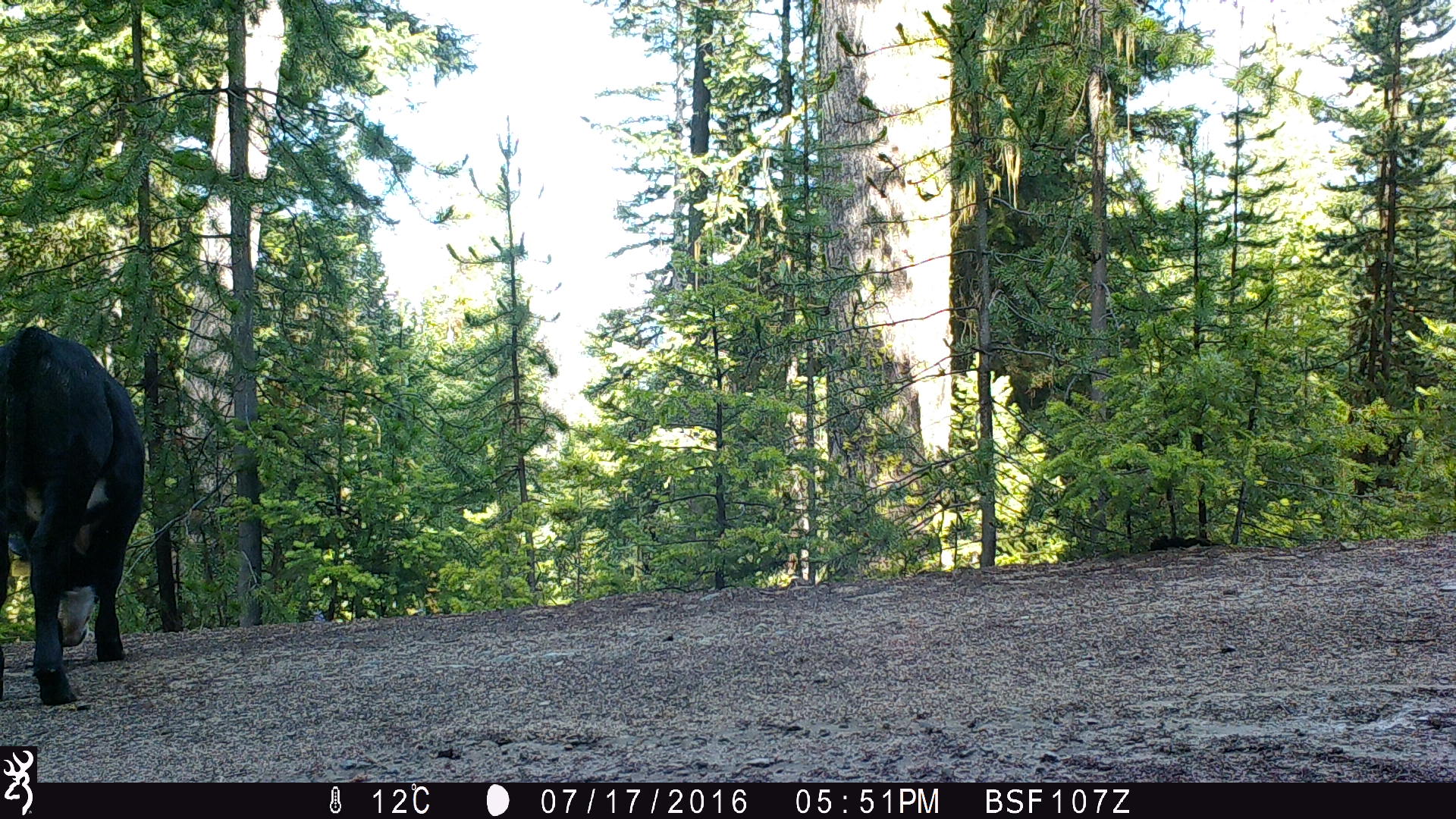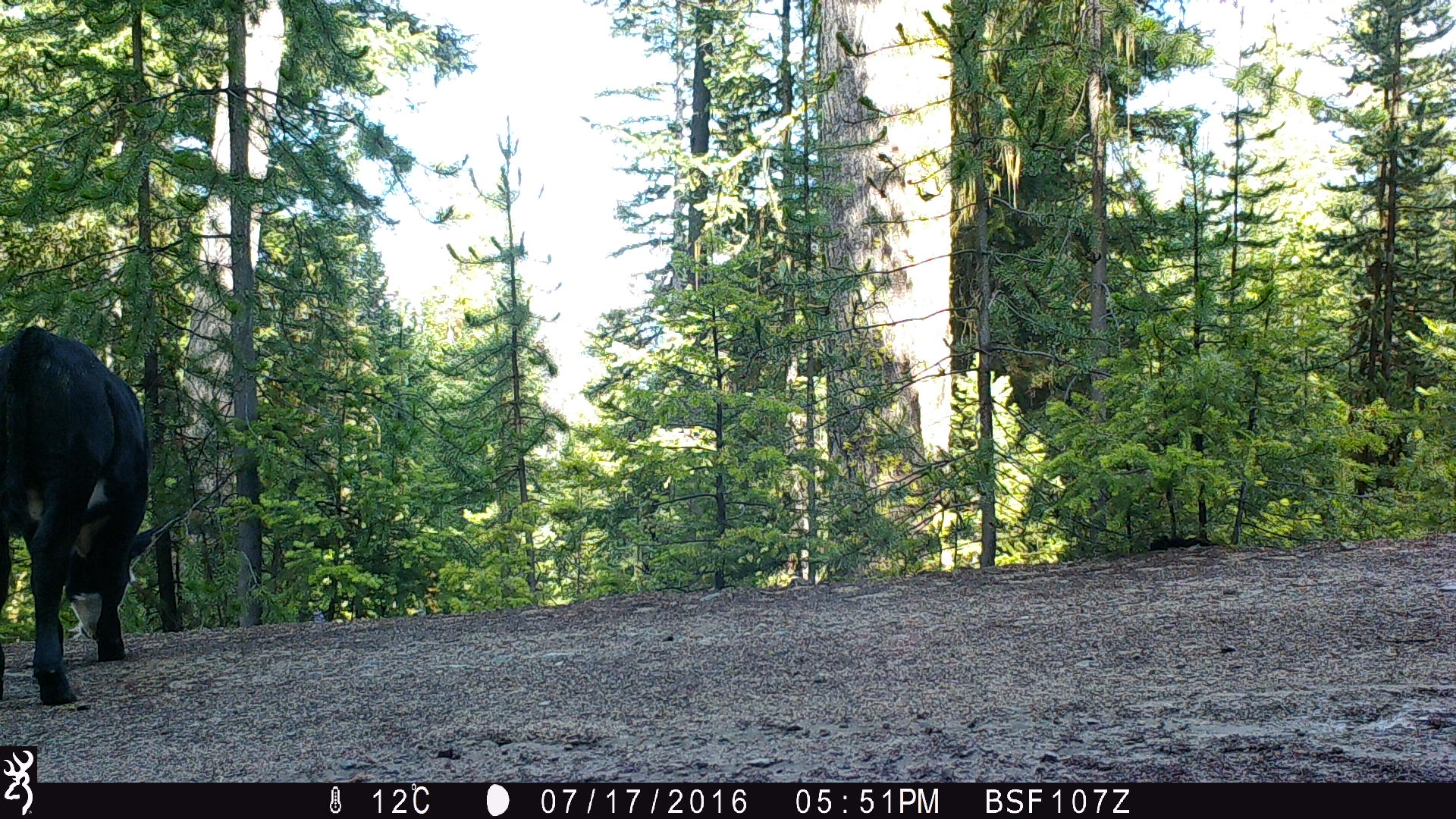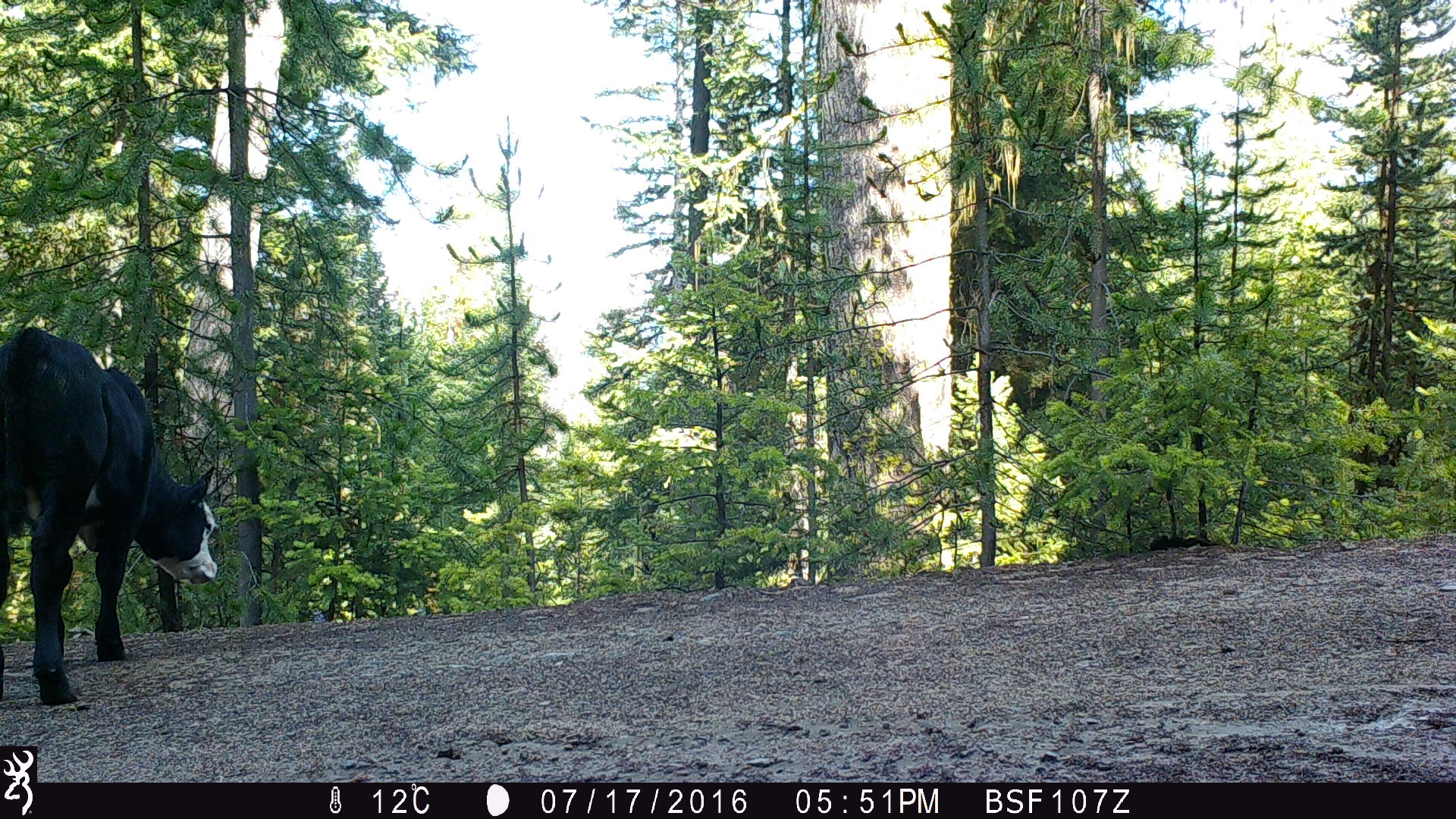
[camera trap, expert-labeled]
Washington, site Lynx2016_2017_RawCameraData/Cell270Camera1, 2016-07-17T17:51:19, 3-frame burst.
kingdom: Animalia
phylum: Chordata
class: Mammalia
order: Artiodactyla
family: Bovidae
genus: Bos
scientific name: Bos taurus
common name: domestic cattle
Domestic cattle (Bos taurus). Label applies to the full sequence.